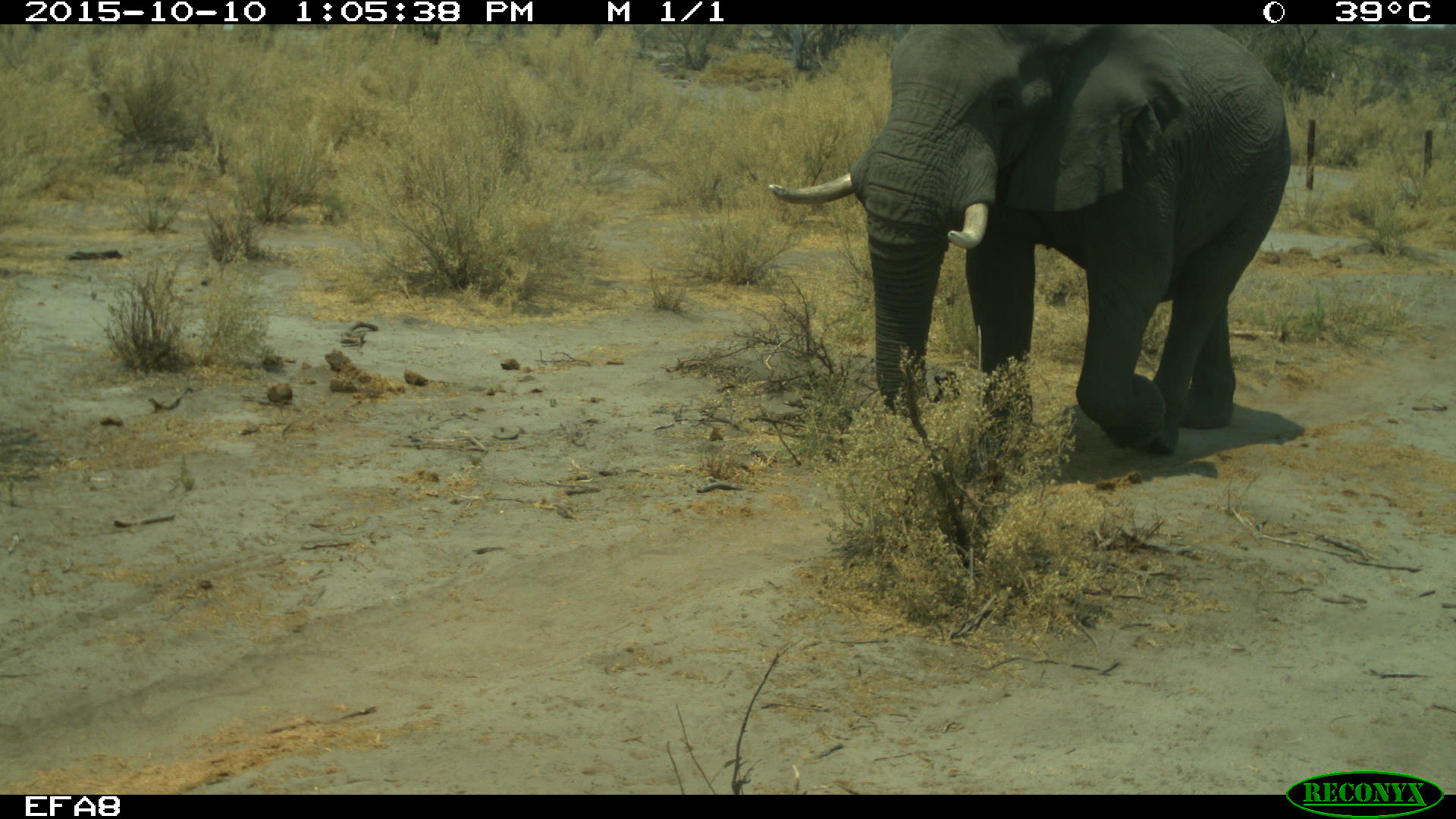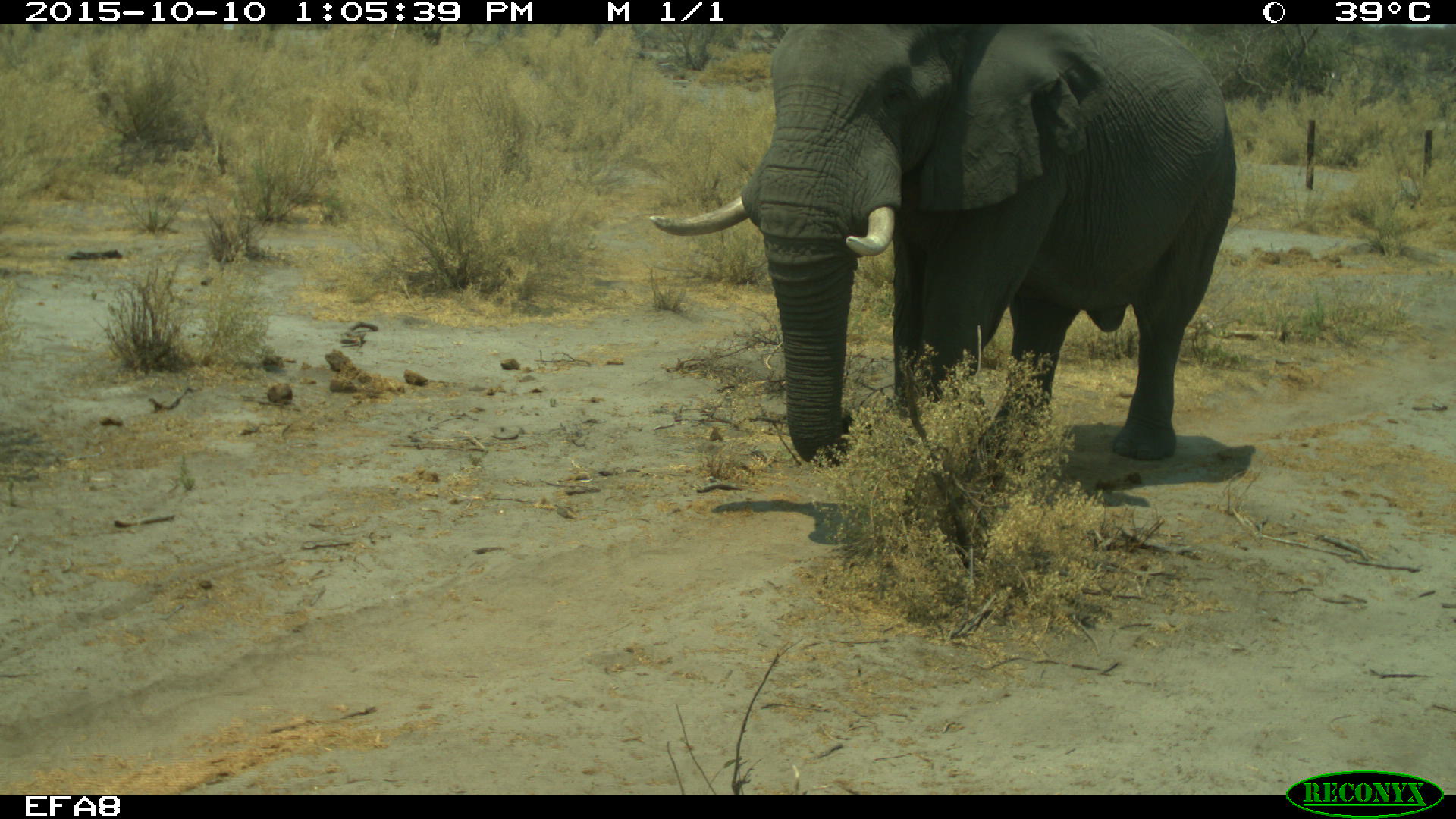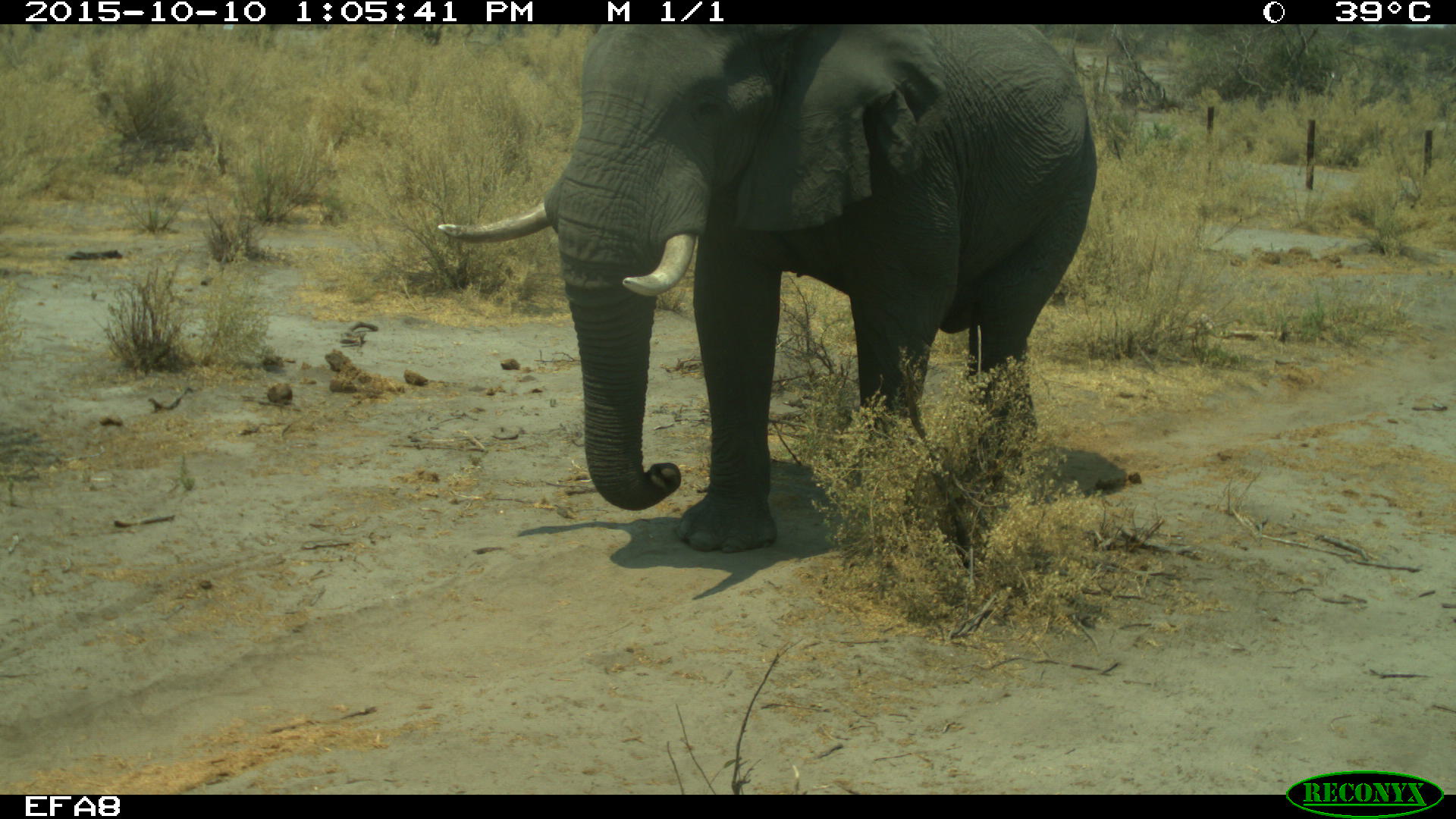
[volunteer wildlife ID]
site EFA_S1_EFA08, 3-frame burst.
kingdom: Animalia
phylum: Chordata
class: Mammalia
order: Proboscidea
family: Elephantidae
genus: Loxodonta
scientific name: Loxodonta africana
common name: african bush elephant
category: elephant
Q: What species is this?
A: Elephant (african bush elephant) (Loxodonta africana).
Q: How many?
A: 1.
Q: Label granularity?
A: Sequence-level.